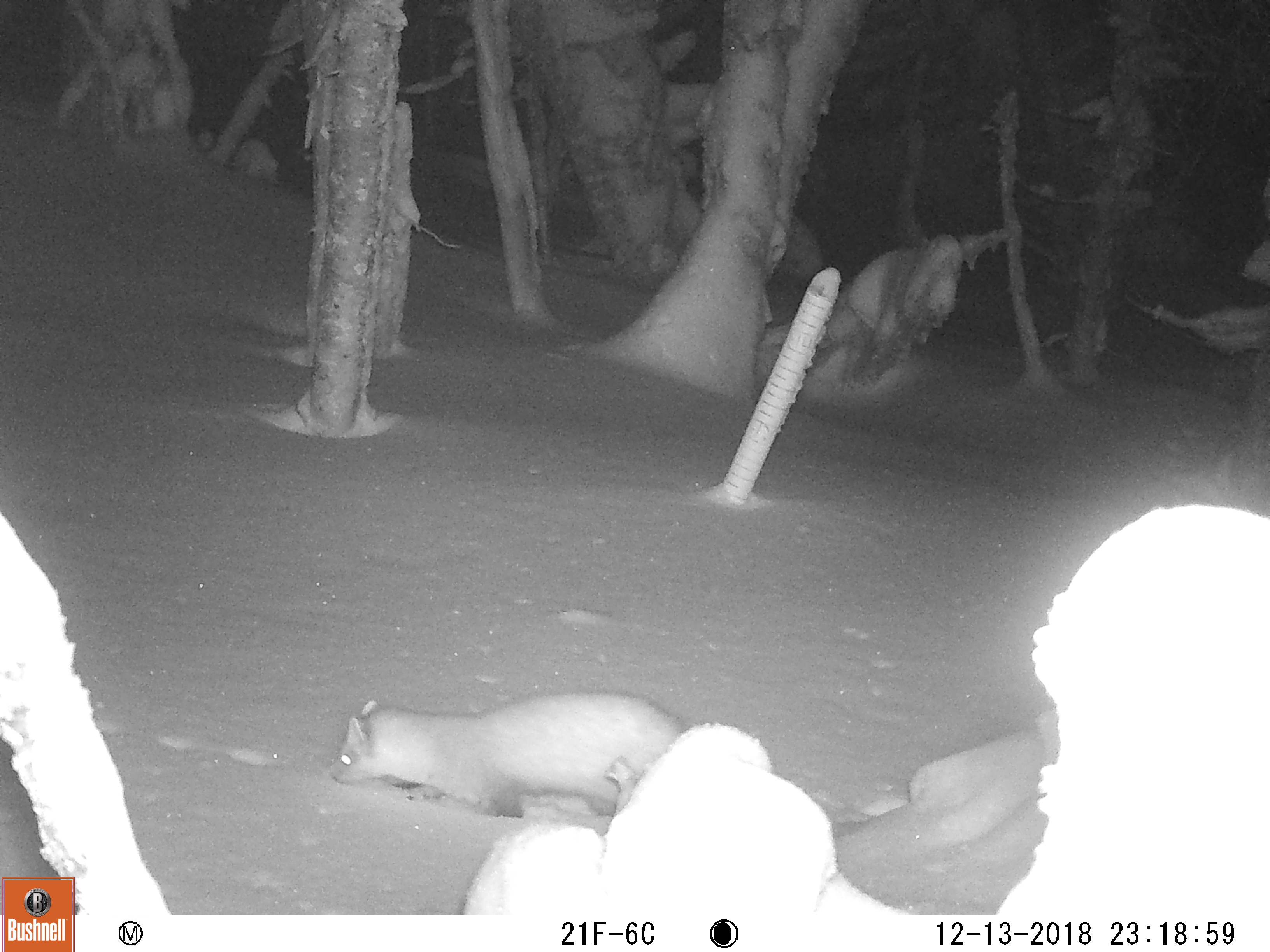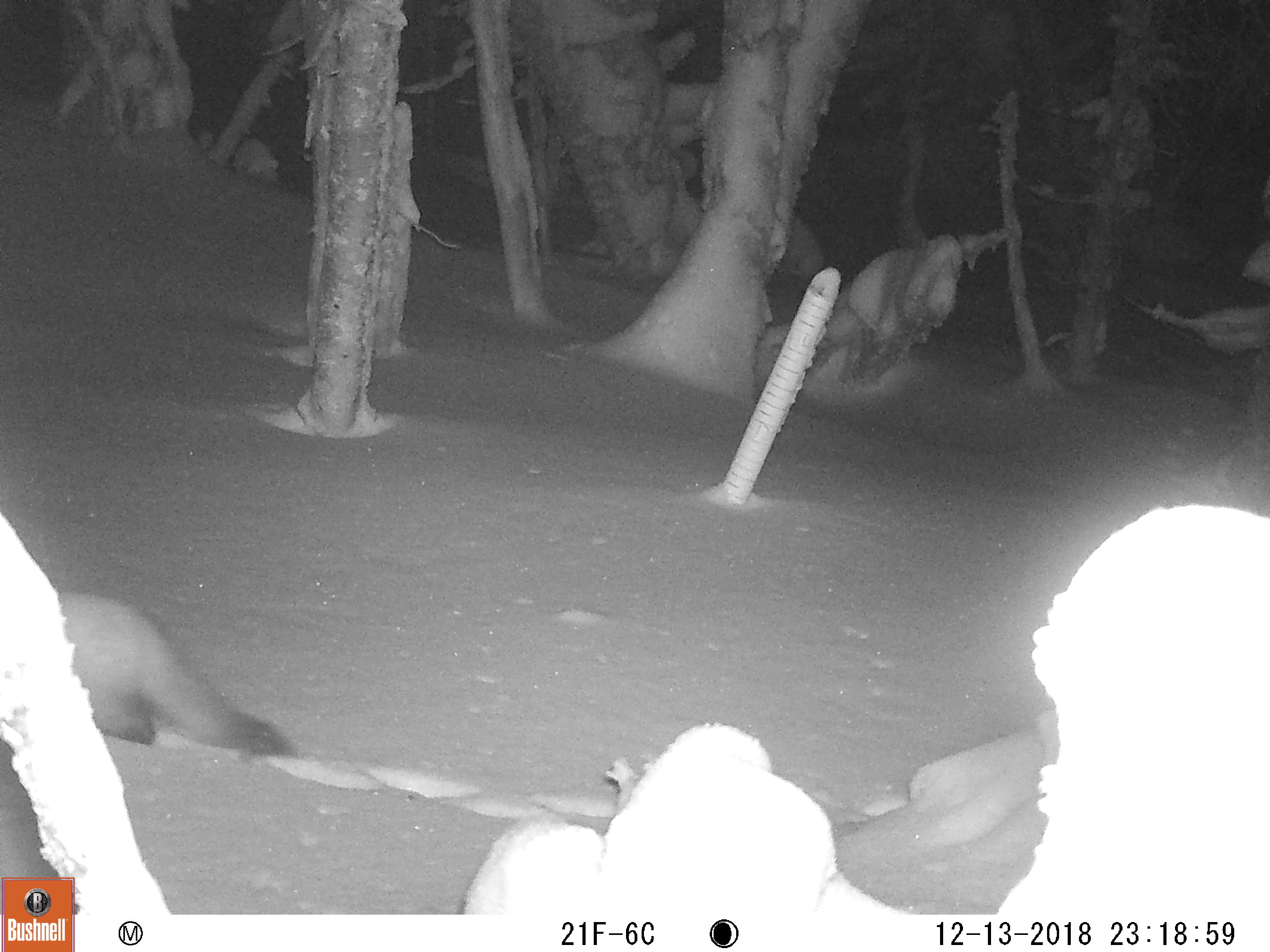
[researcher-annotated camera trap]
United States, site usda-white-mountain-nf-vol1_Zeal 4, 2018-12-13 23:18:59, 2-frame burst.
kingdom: Animalia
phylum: Chordata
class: Mammalia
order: Carnivora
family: Mustelidae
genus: Martes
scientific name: Martes americana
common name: american marten